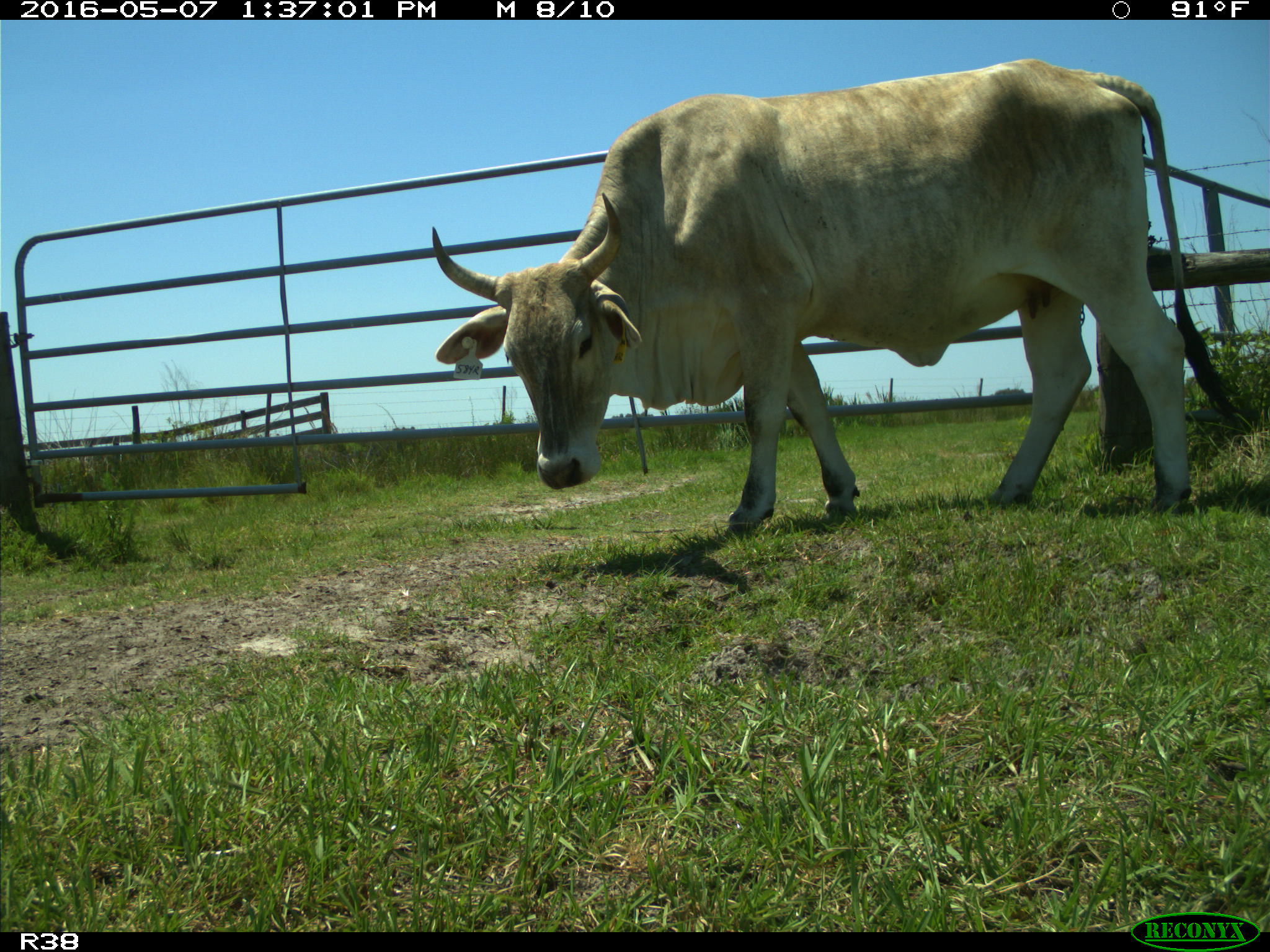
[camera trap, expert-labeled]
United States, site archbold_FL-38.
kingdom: Animalia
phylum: Chordata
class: Mammalia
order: Artiodactyla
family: Bovidae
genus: Bos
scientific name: Bos taurus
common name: domestic cow